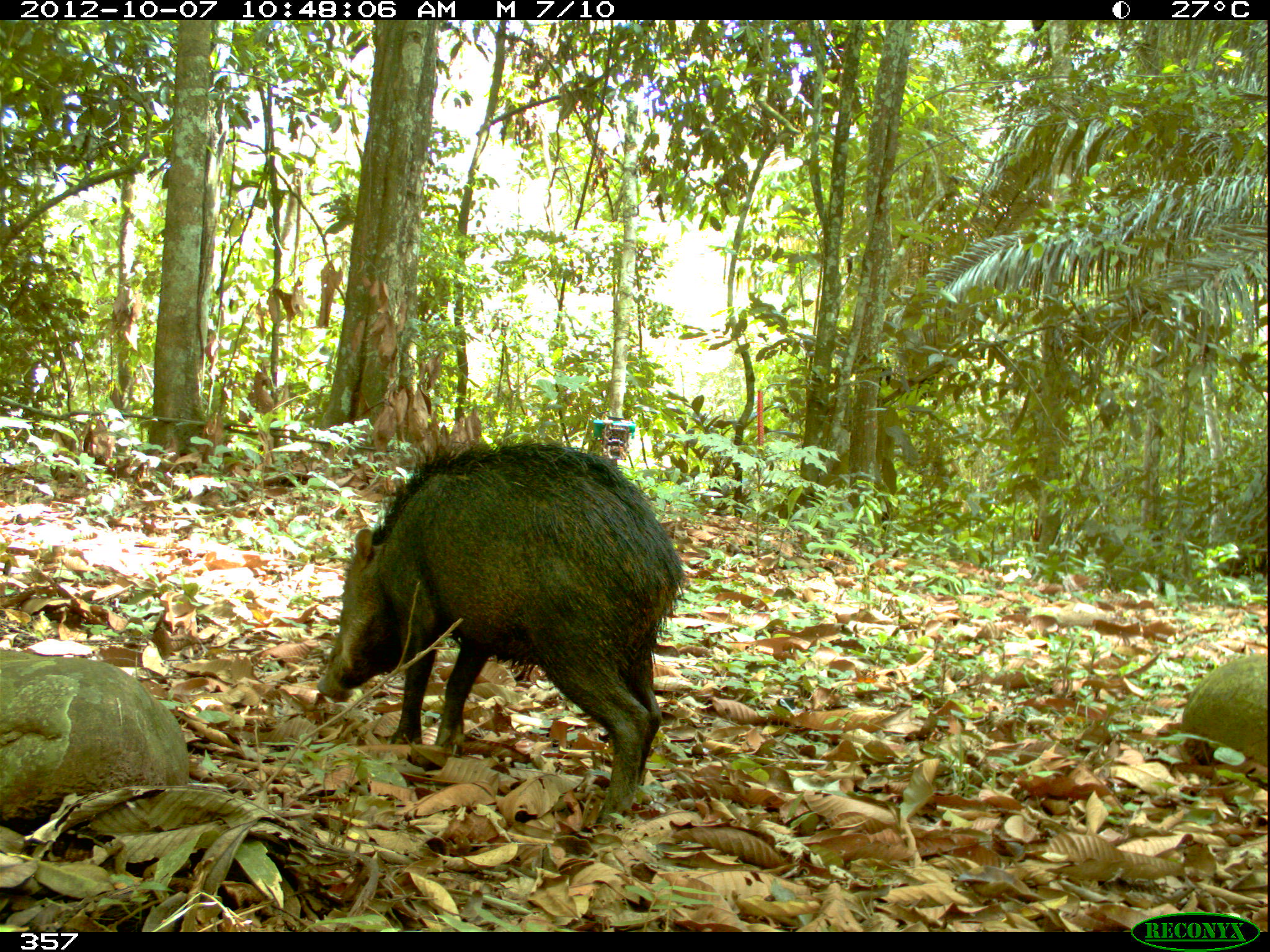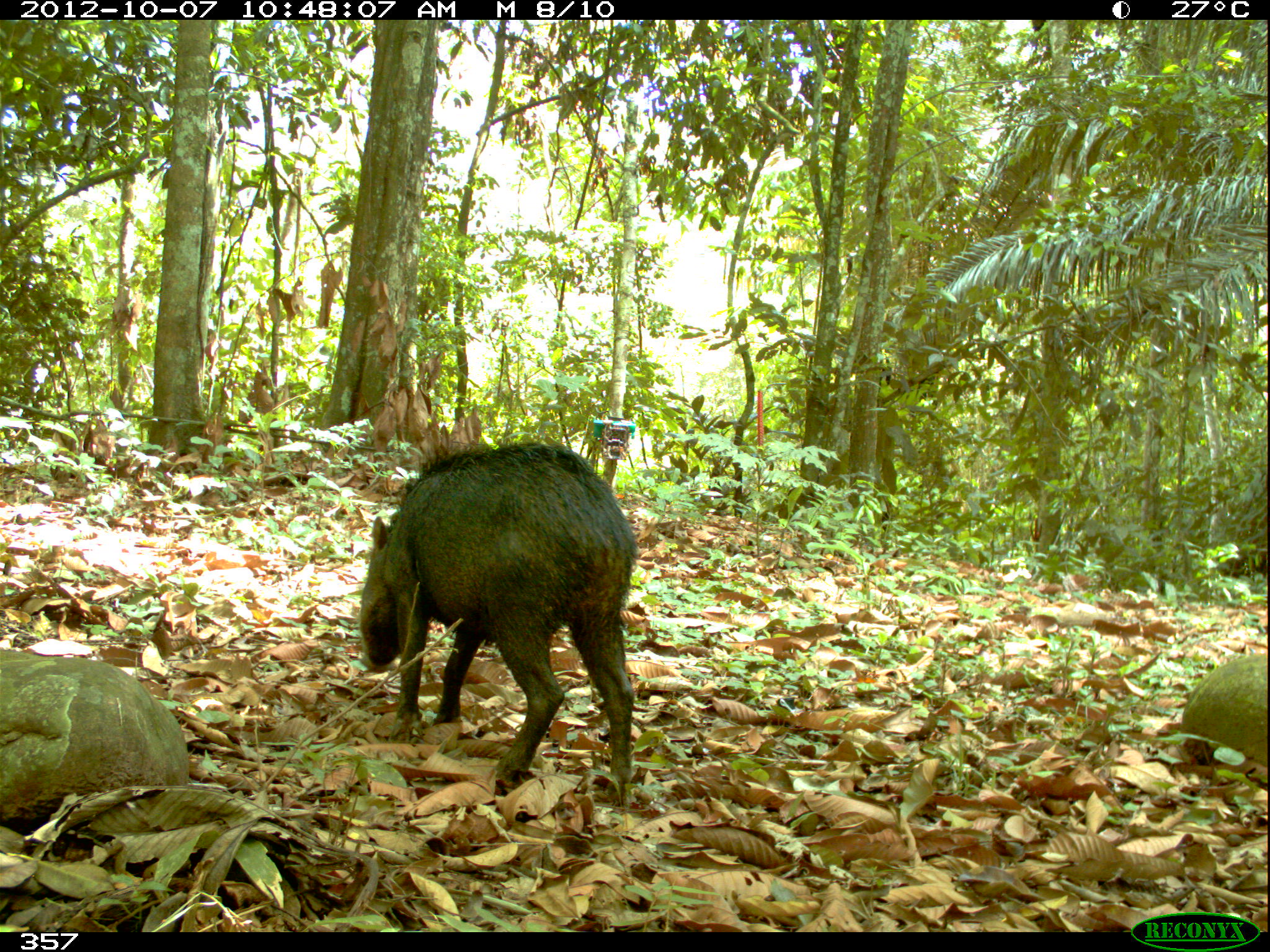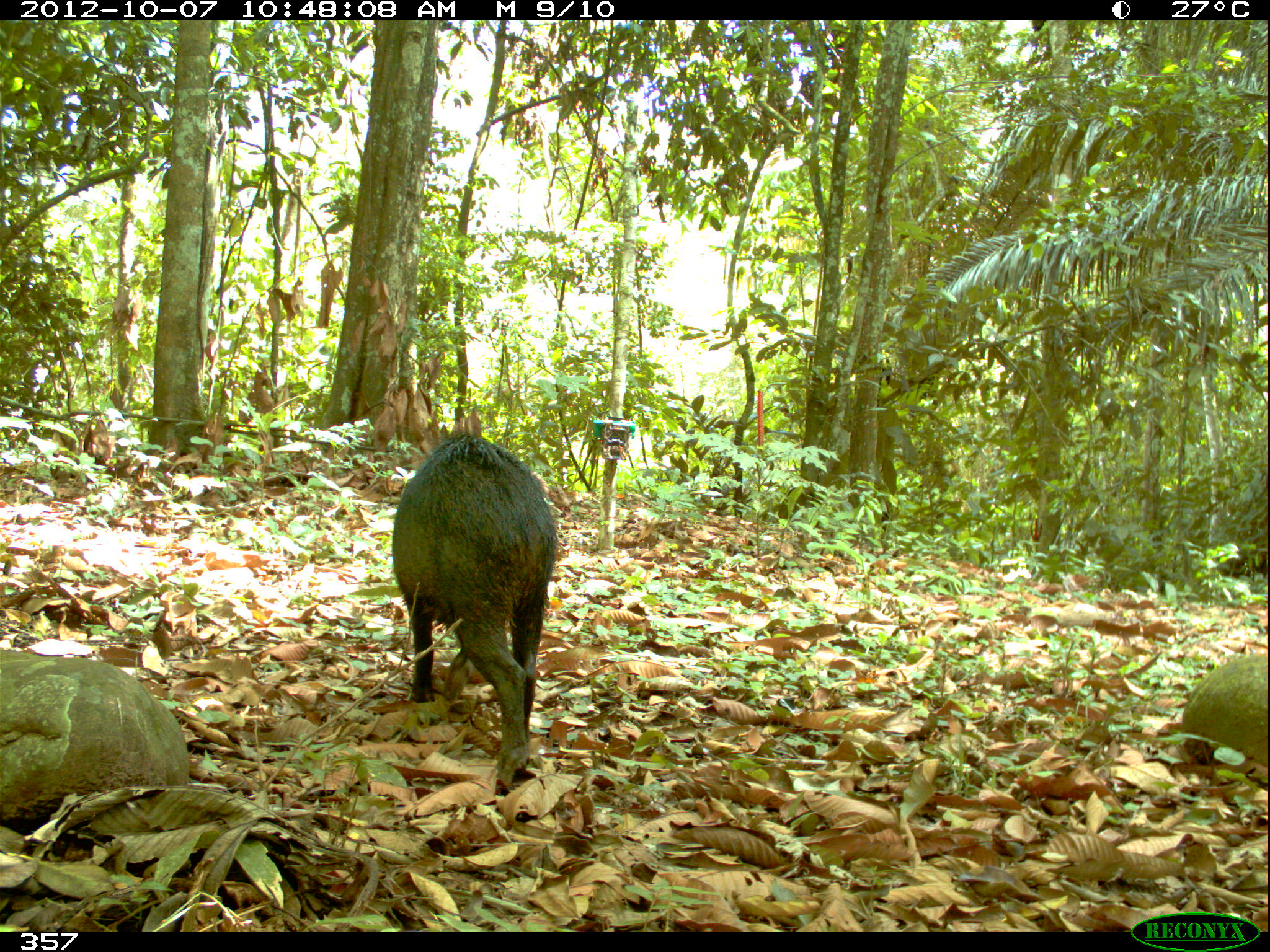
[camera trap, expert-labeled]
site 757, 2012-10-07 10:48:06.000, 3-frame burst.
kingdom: Animalia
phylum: Chordata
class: Mammalia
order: Artiodactyla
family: Tayassuidae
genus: Tayassu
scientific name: Tayassu pecari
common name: white-lipped peccary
Tayassu pecari (white-lipped peccary).